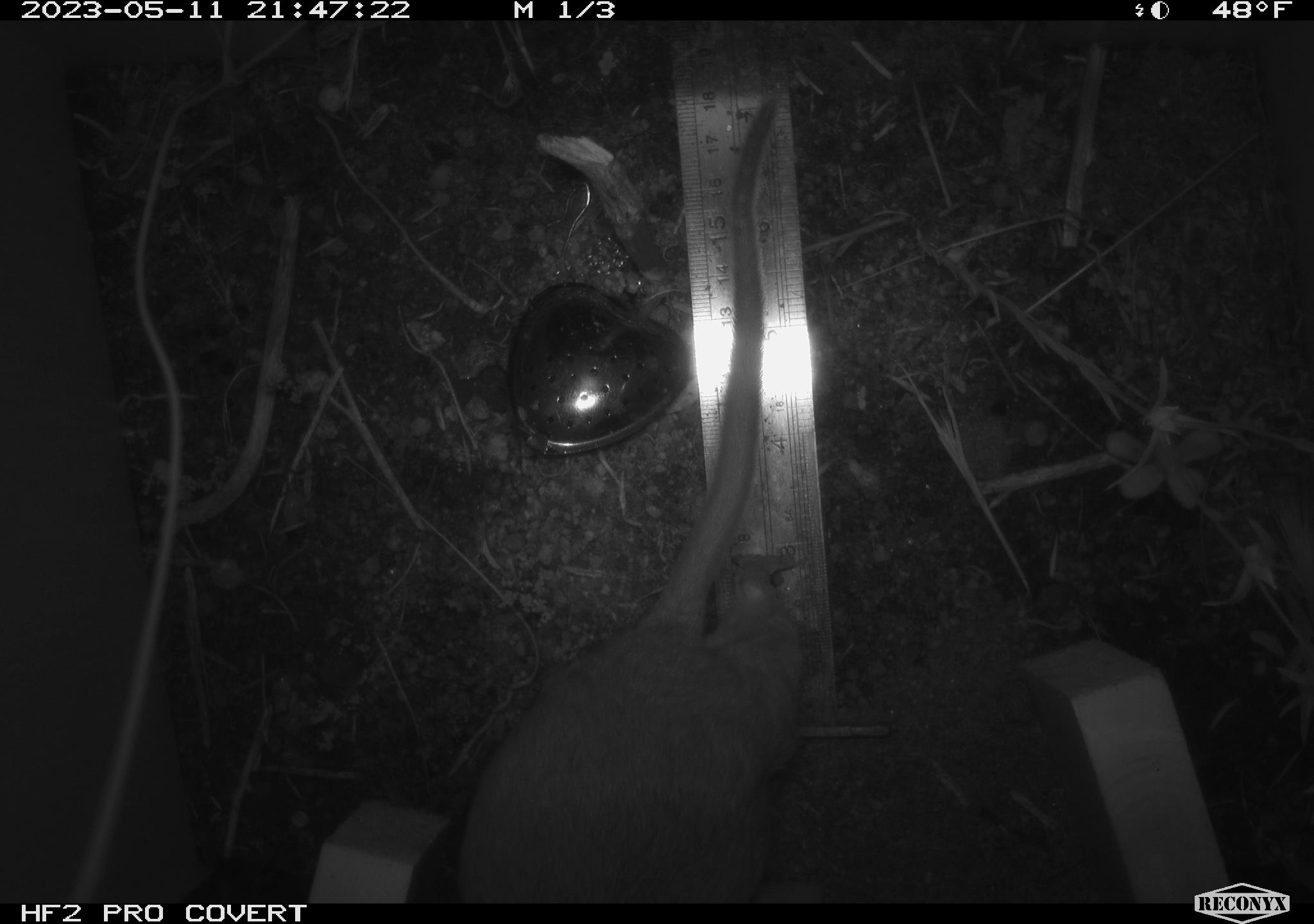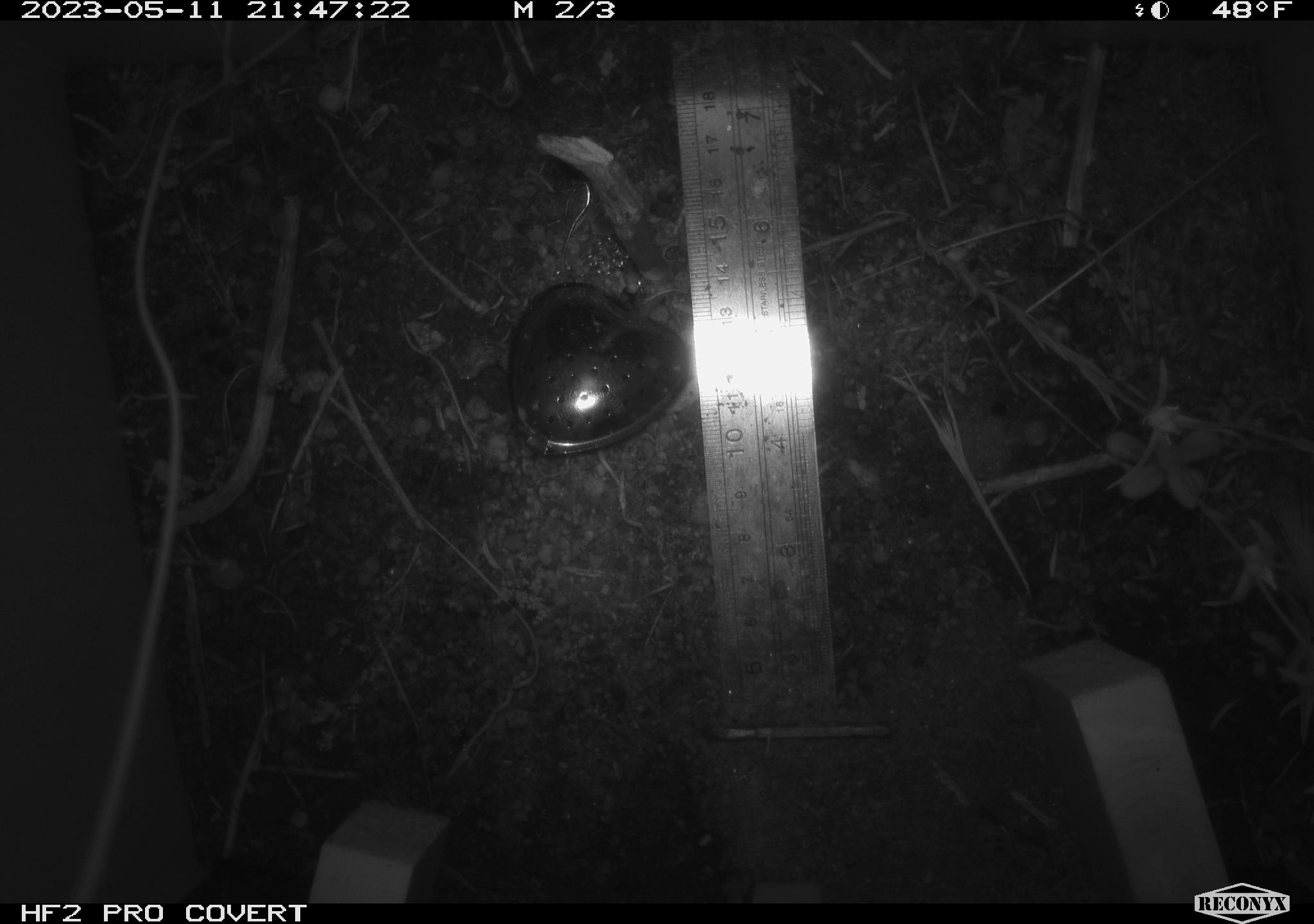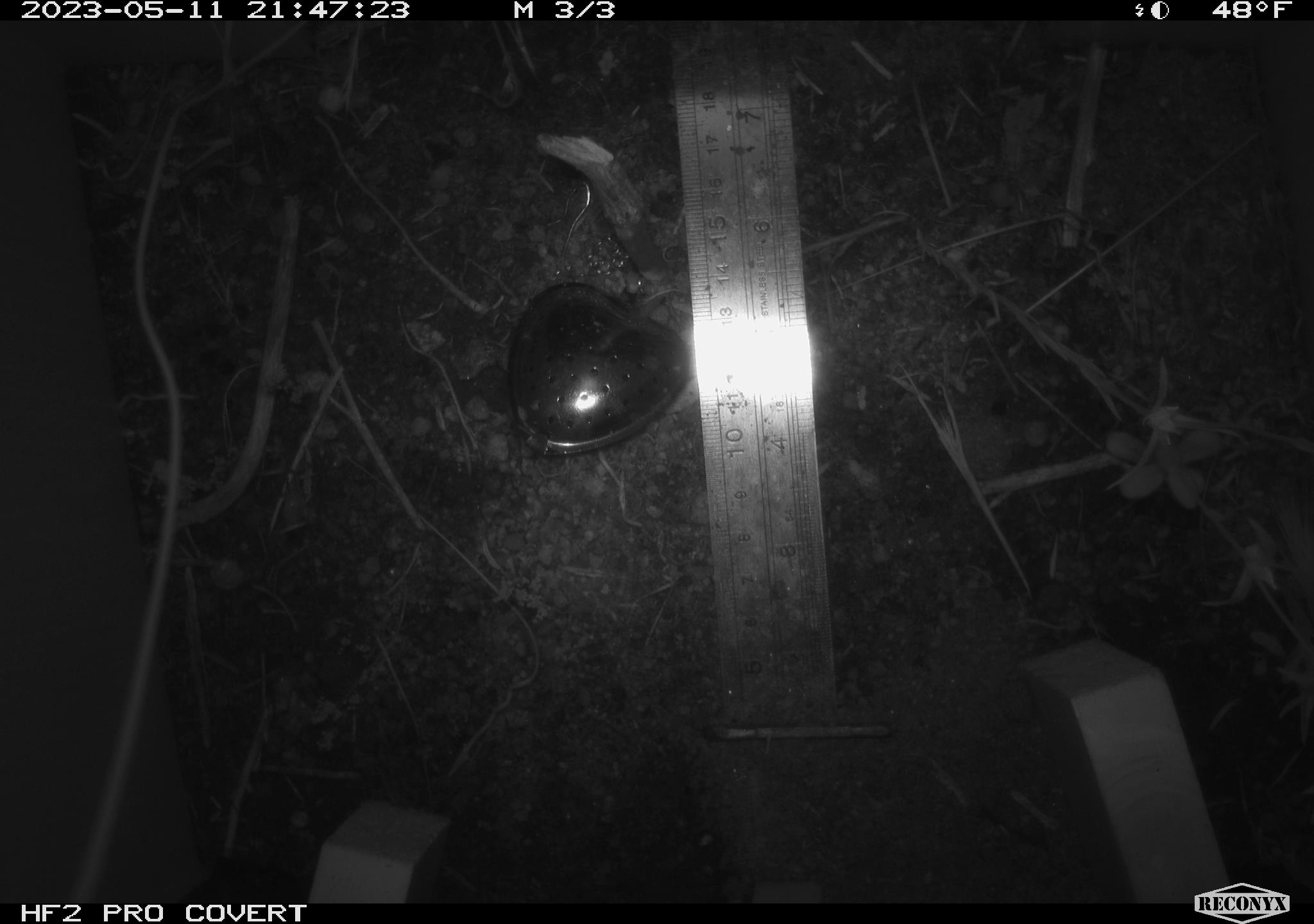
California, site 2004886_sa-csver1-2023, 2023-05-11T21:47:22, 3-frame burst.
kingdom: Animalia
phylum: Chordata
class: Mammalia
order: Rodentia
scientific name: Rodentia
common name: mouse species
Mouse species (Rodentia).